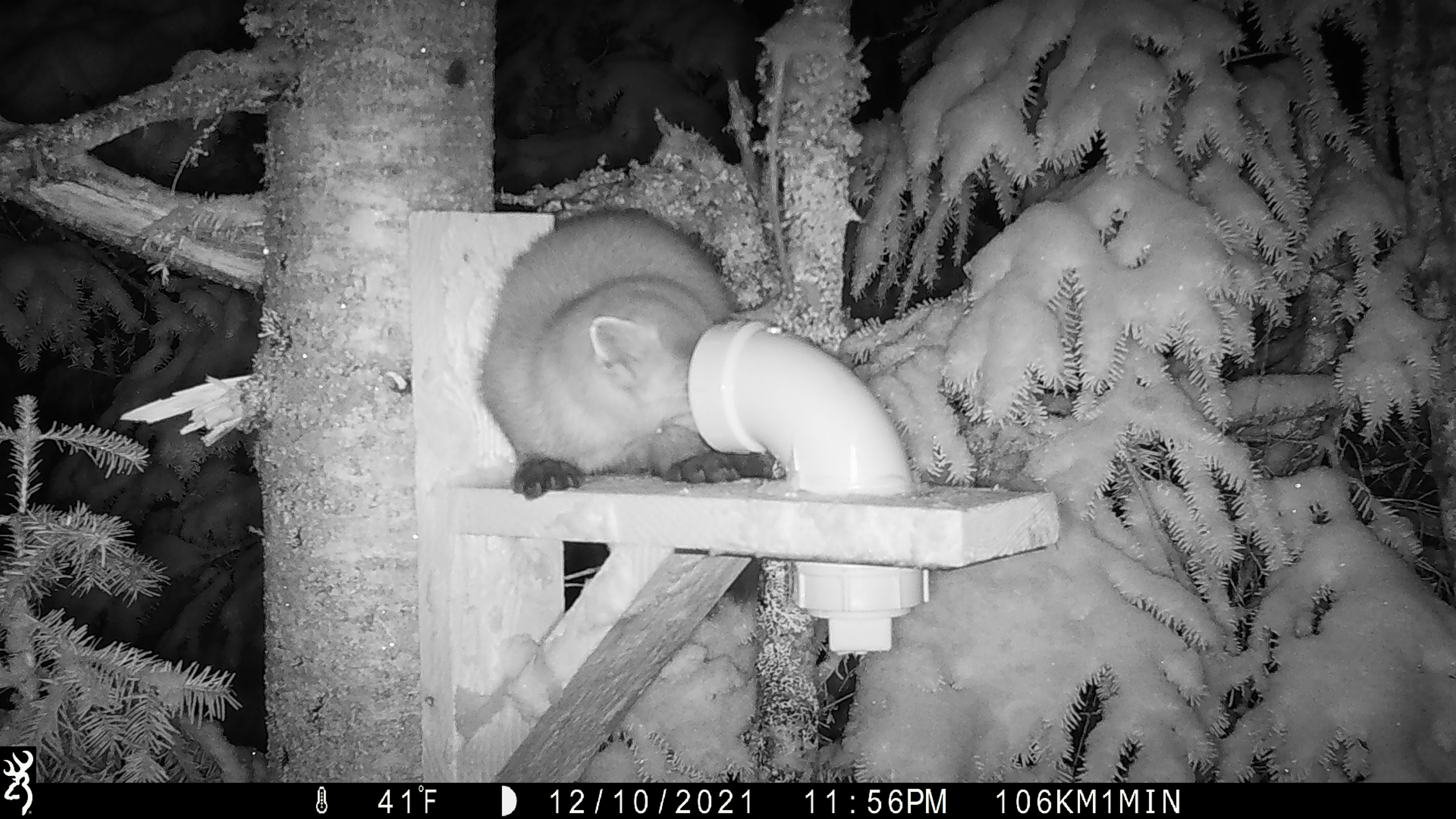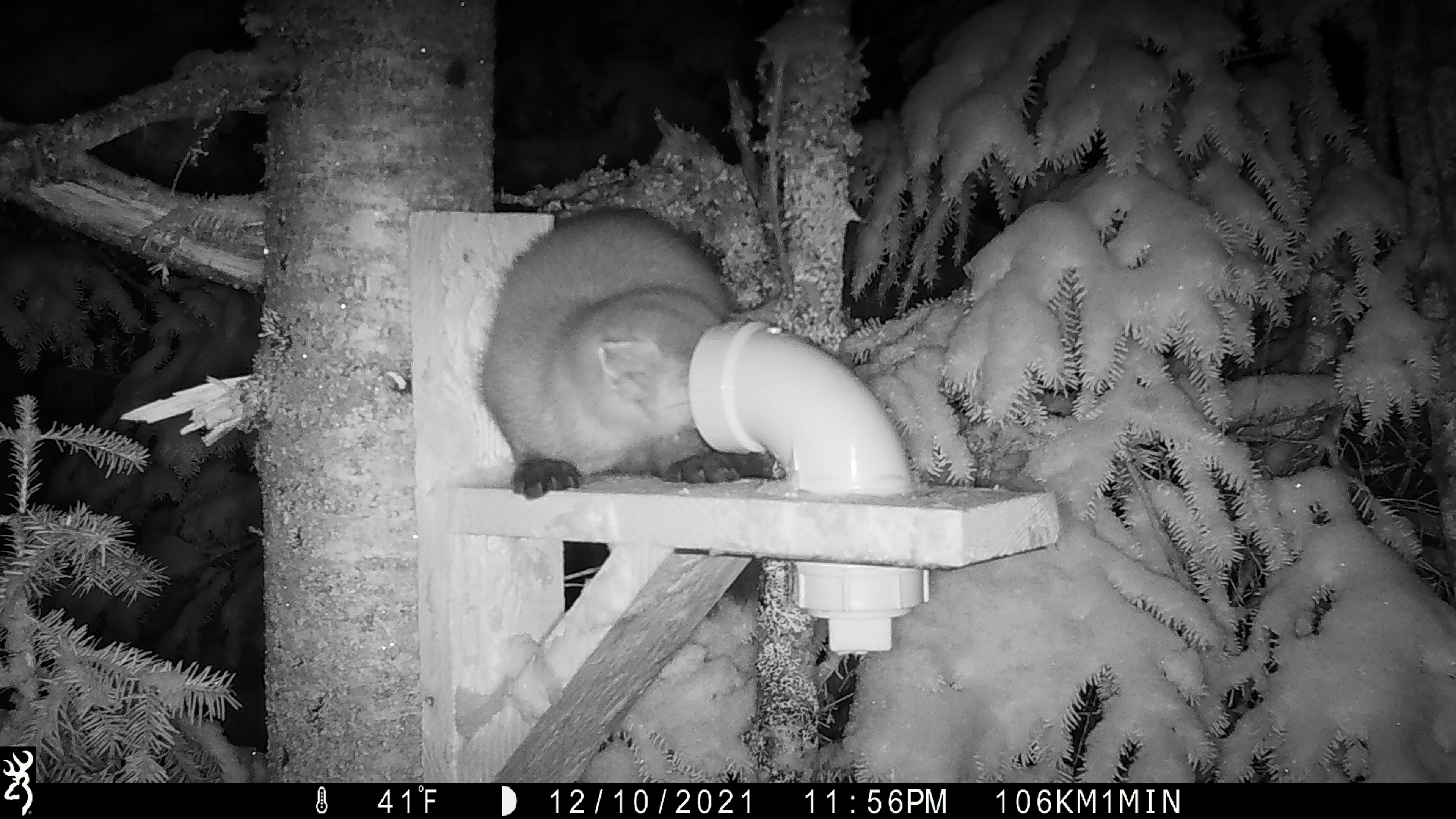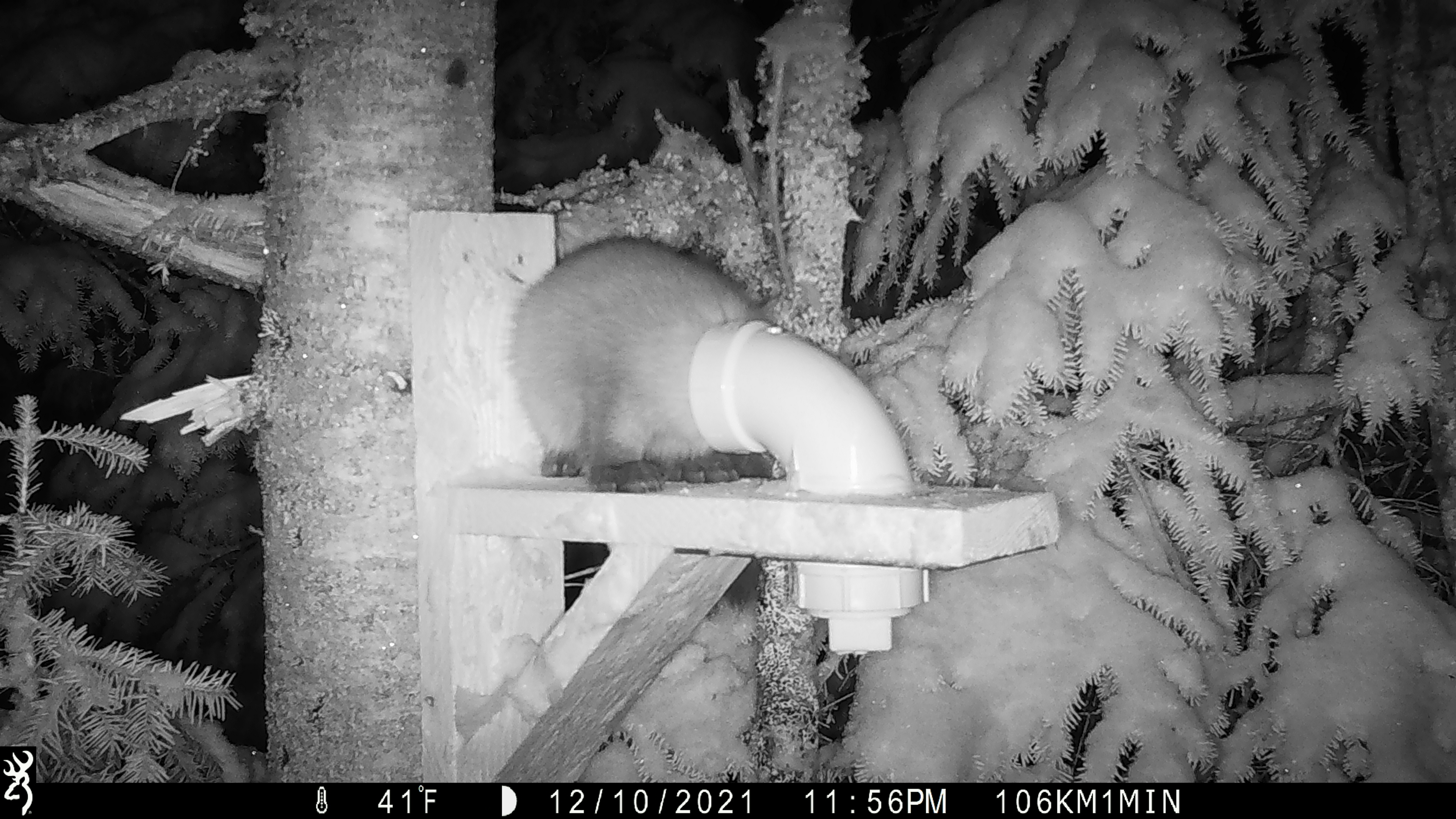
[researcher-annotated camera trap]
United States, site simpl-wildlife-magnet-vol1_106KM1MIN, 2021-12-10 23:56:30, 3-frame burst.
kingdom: Animalia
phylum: Chordata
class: Mammalia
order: Carnivora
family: Mustelidae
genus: Martes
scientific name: Martes americana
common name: american marten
American marten (Martes americana).